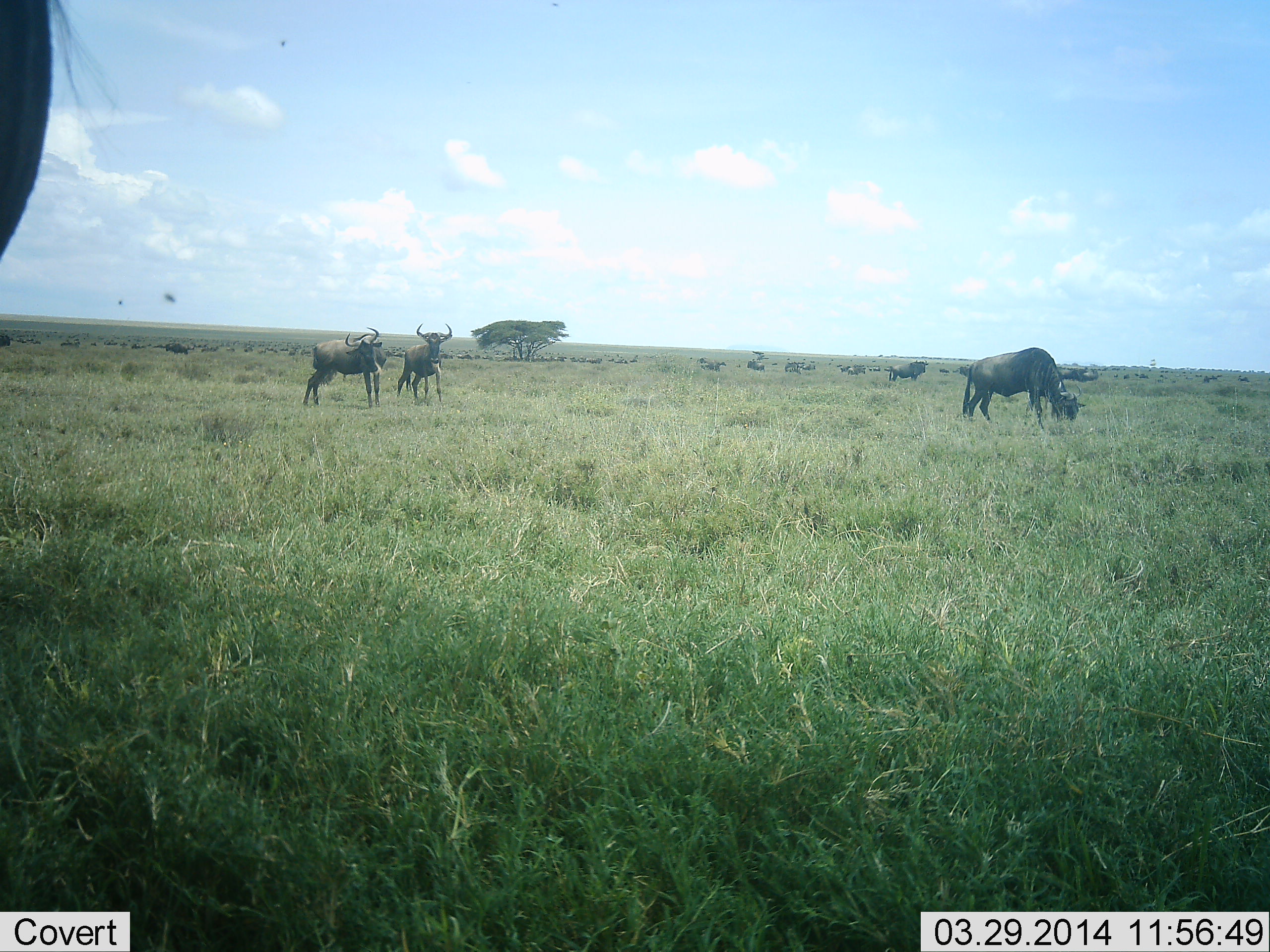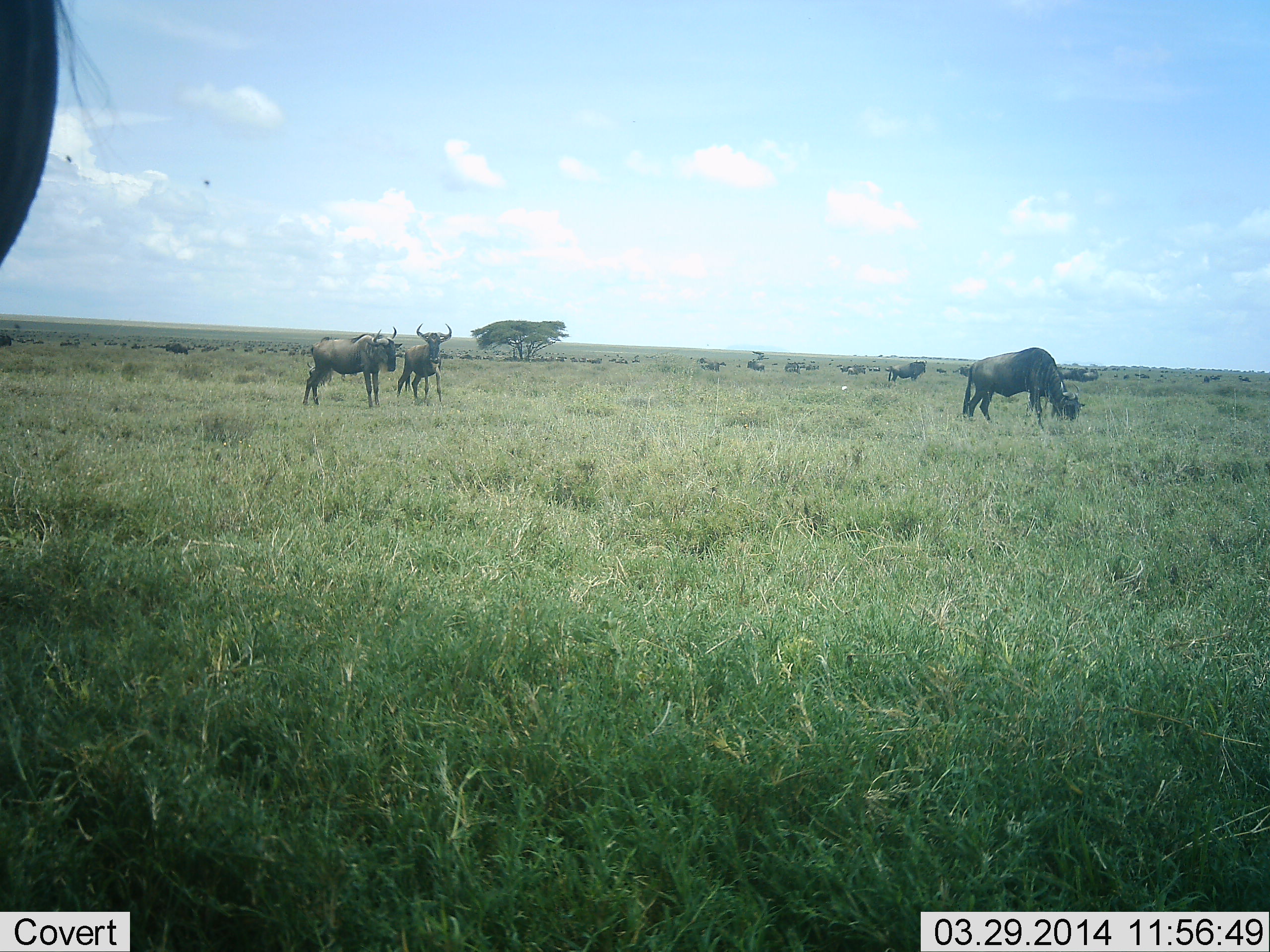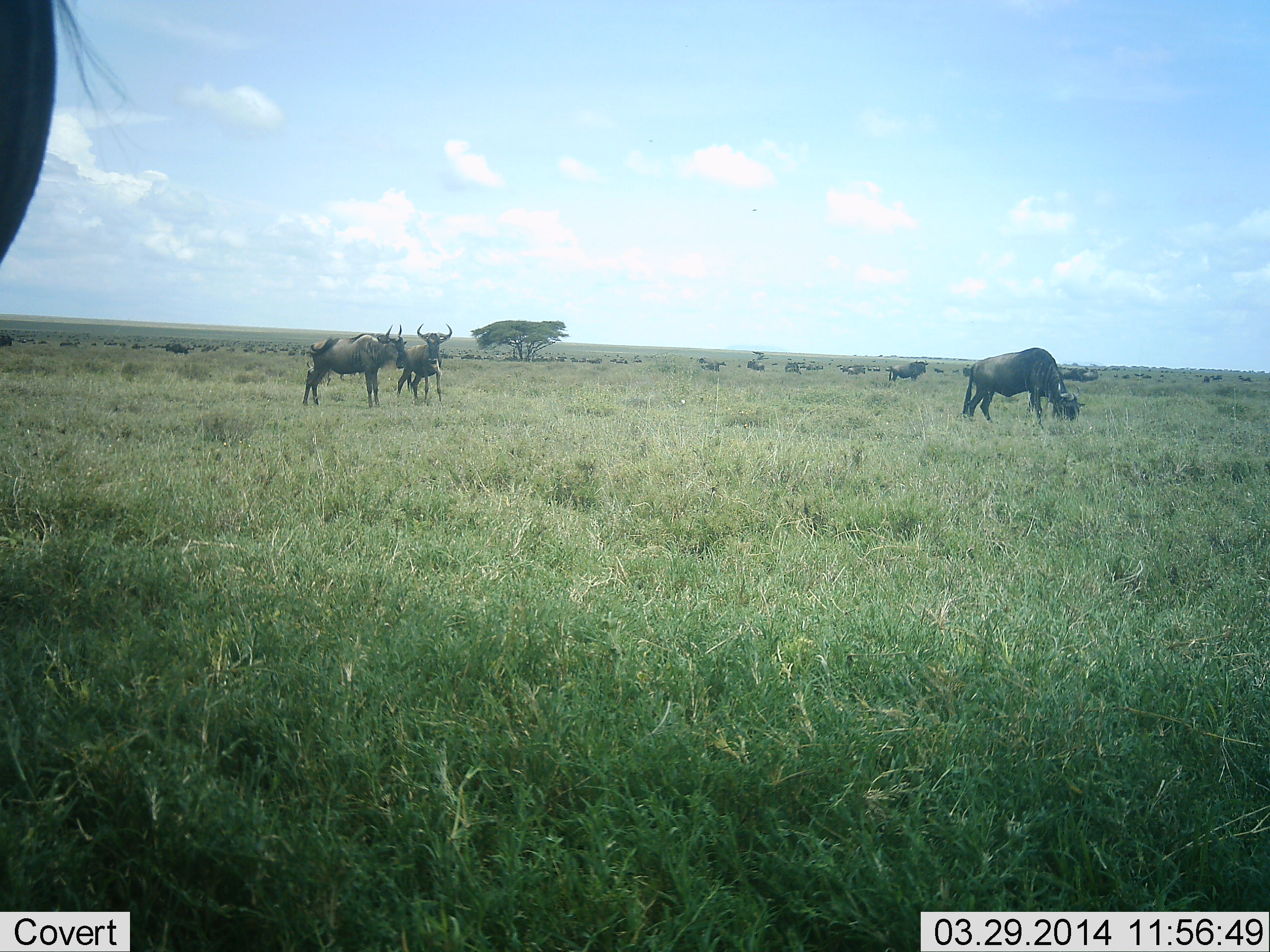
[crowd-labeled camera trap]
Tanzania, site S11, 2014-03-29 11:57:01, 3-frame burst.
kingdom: Animalia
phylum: Chordata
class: Mammalia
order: Artiodactyla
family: Bovidae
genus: Connochaetes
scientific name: Connochaetes taurinus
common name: blue wildebeest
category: wildebeest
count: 11-50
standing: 91%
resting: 9%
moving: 18%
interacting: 9%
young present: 0%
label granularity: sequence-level